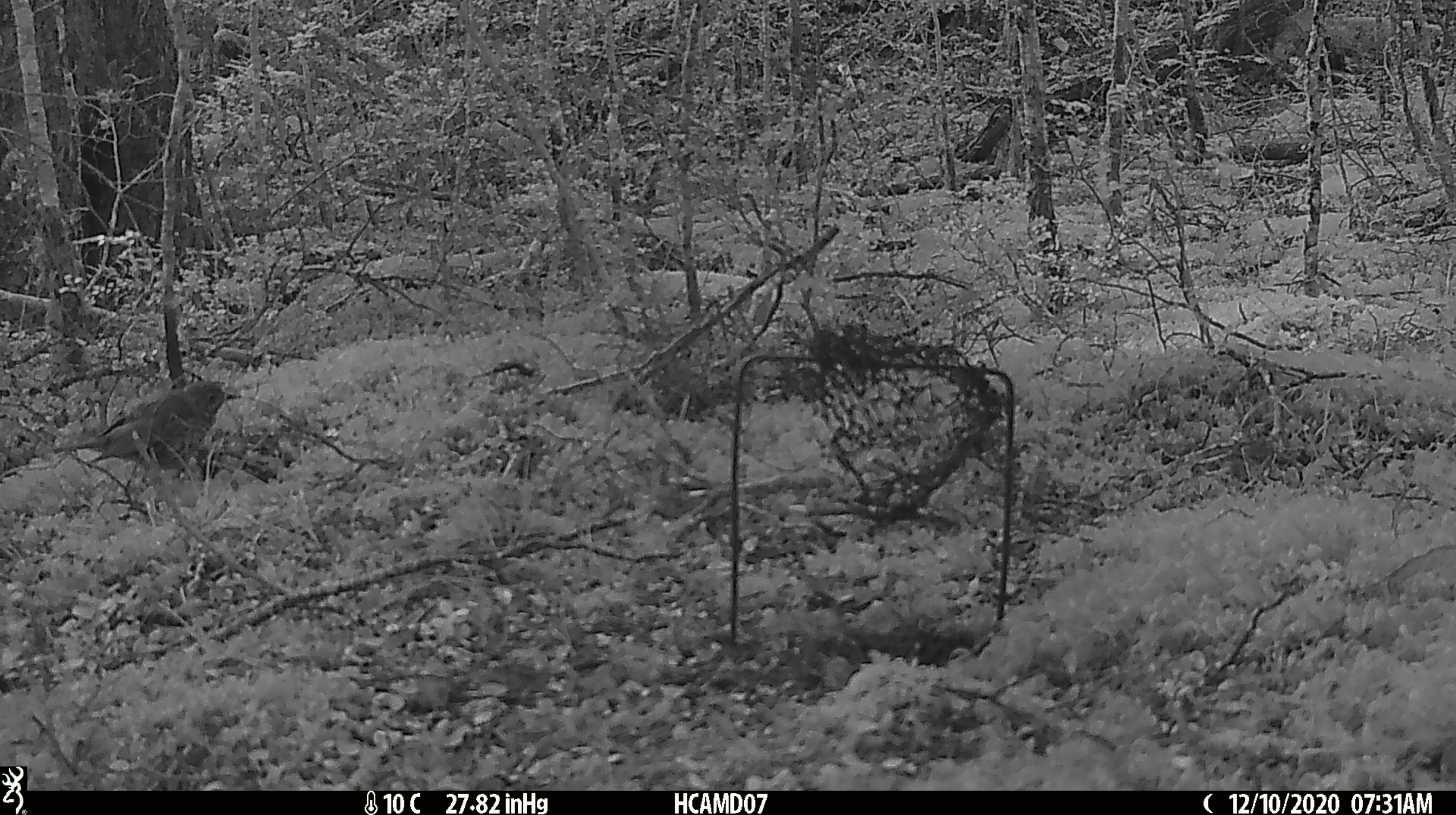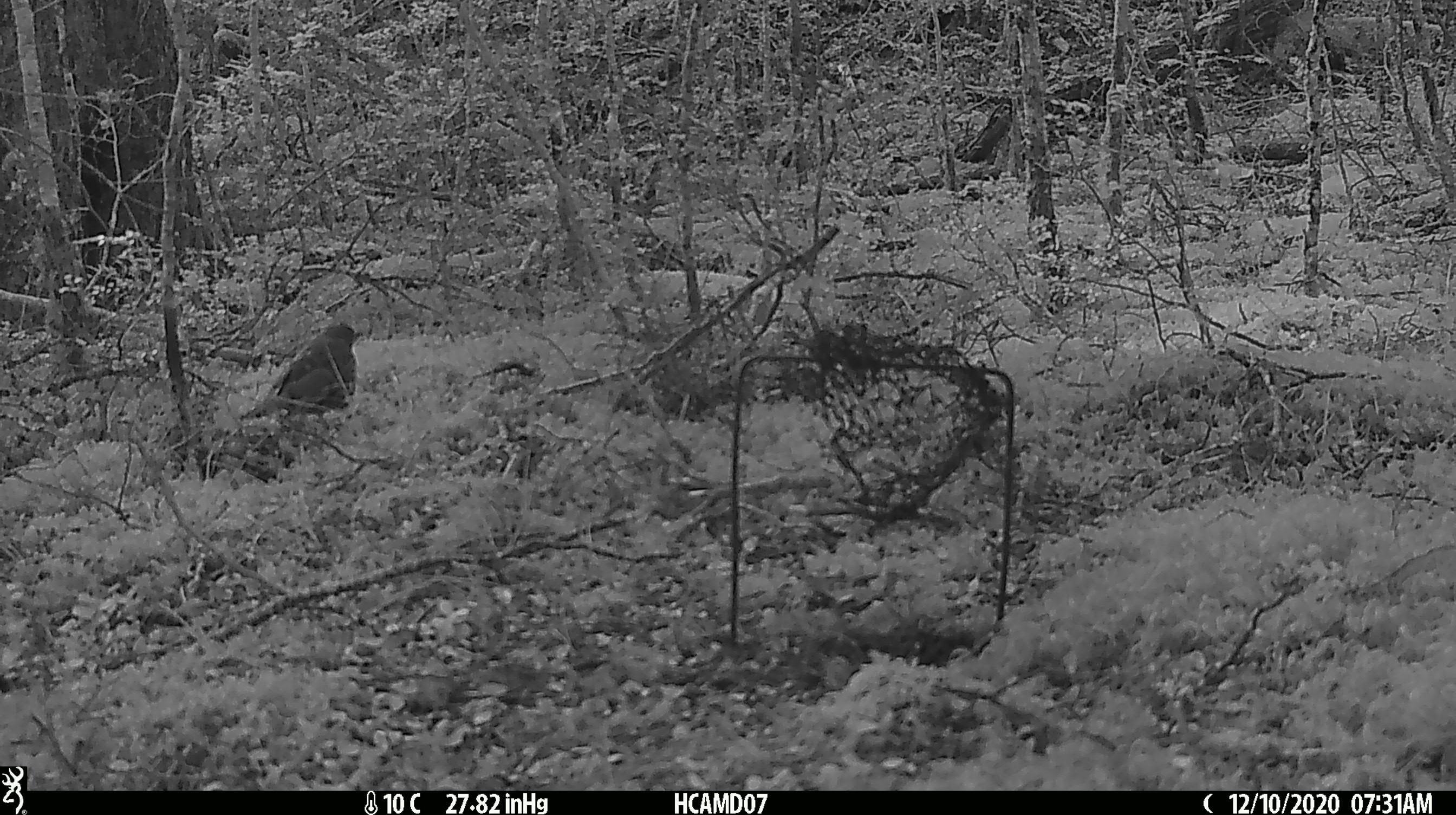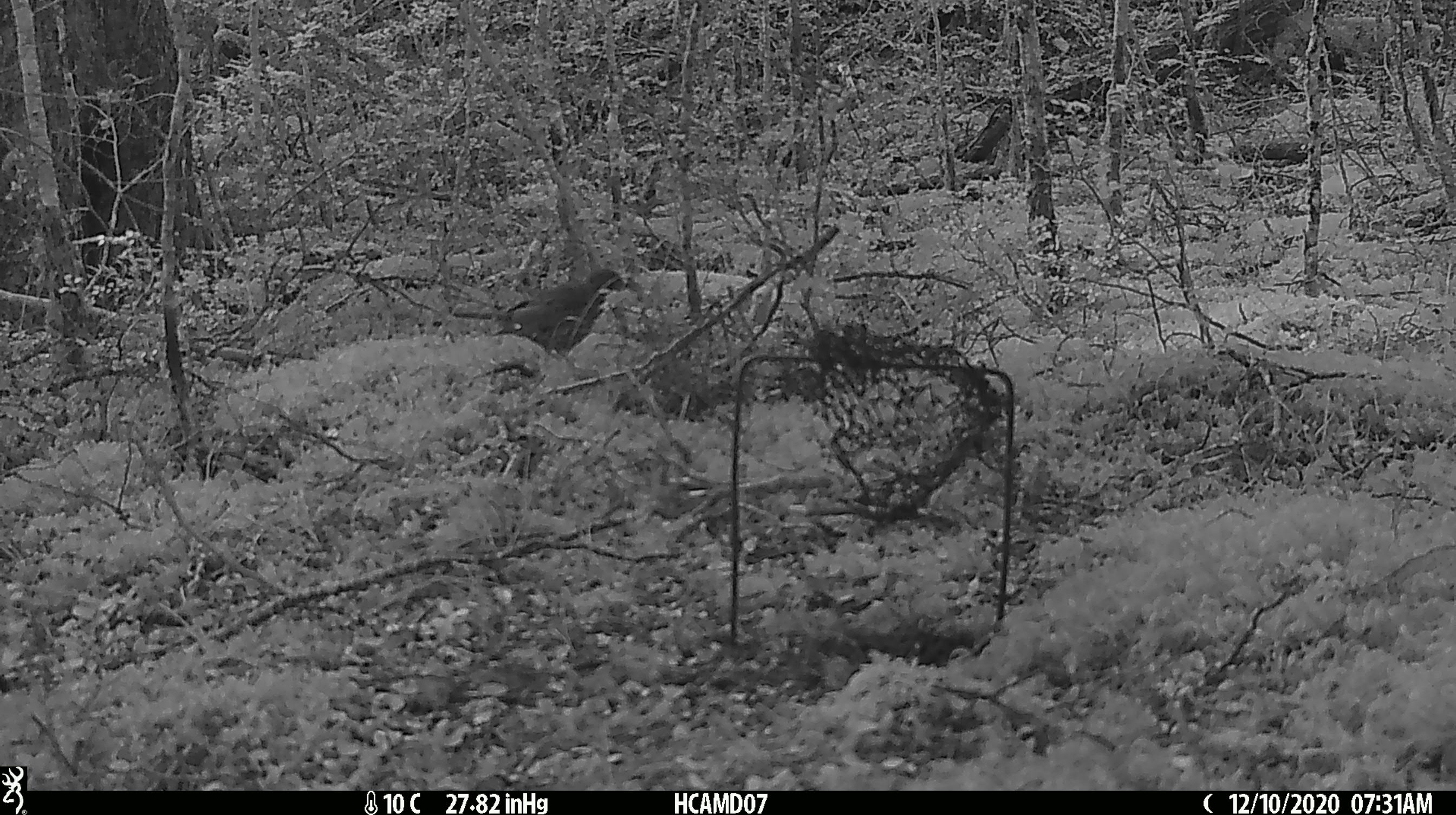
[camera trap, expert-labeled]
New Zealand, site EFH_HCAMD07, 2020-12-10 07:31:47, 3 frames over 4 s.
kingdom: Animalia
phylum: Chordata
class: Aves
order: Passeriformes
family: Turdidae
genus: Turdus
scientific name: Turdus philomelos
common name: song thrush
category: thrush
Thrush (song thrush) (Turdus philomelos).